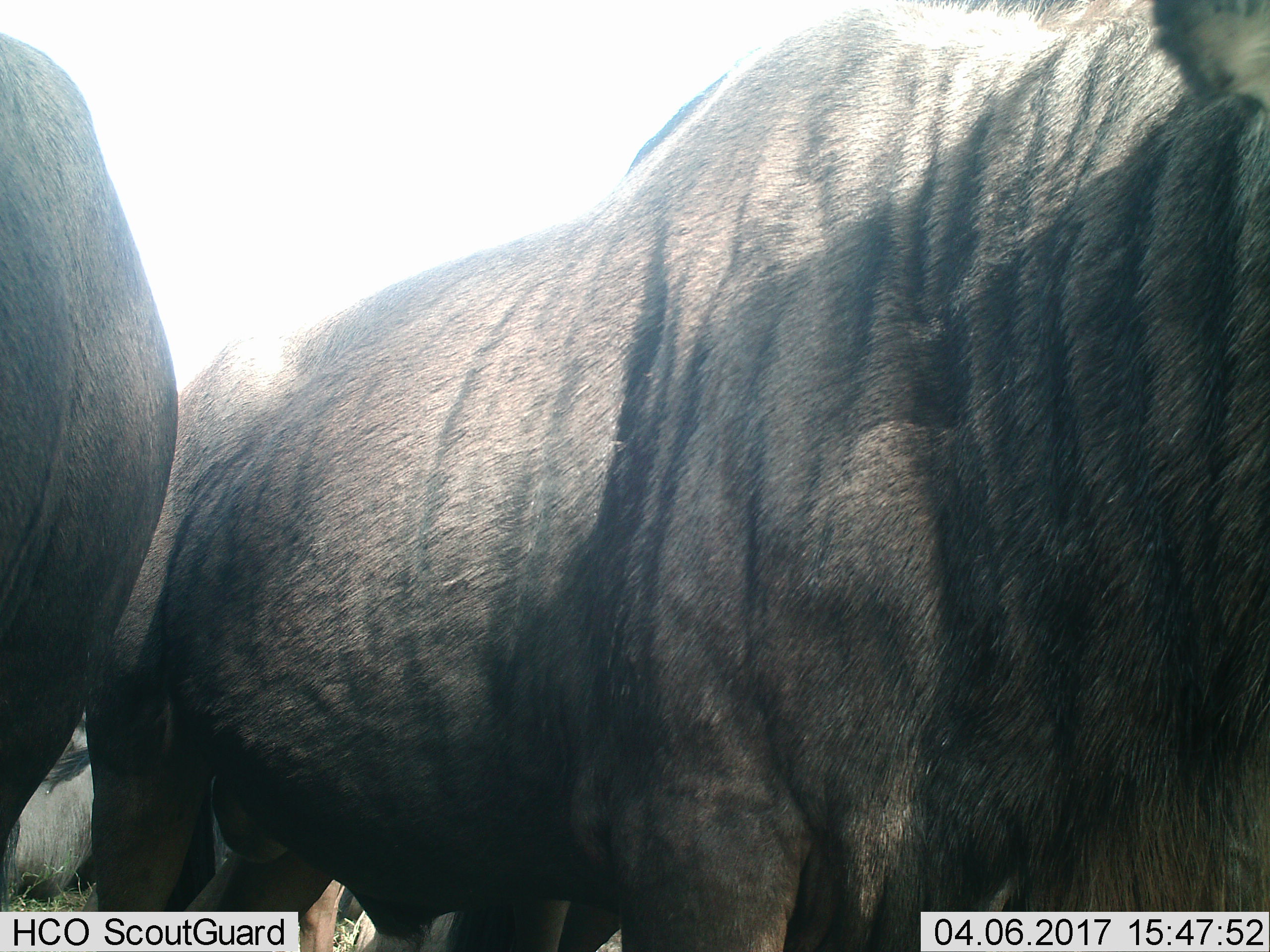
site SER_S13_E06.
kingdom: Animalia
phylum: Chordata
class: Mammalia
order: Artiodactyla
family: Bovidae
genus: Connochaetes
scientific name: Connochaetes taurinus taurinus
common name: blue wildebeest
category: wildebeestblue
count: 4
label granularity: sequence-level